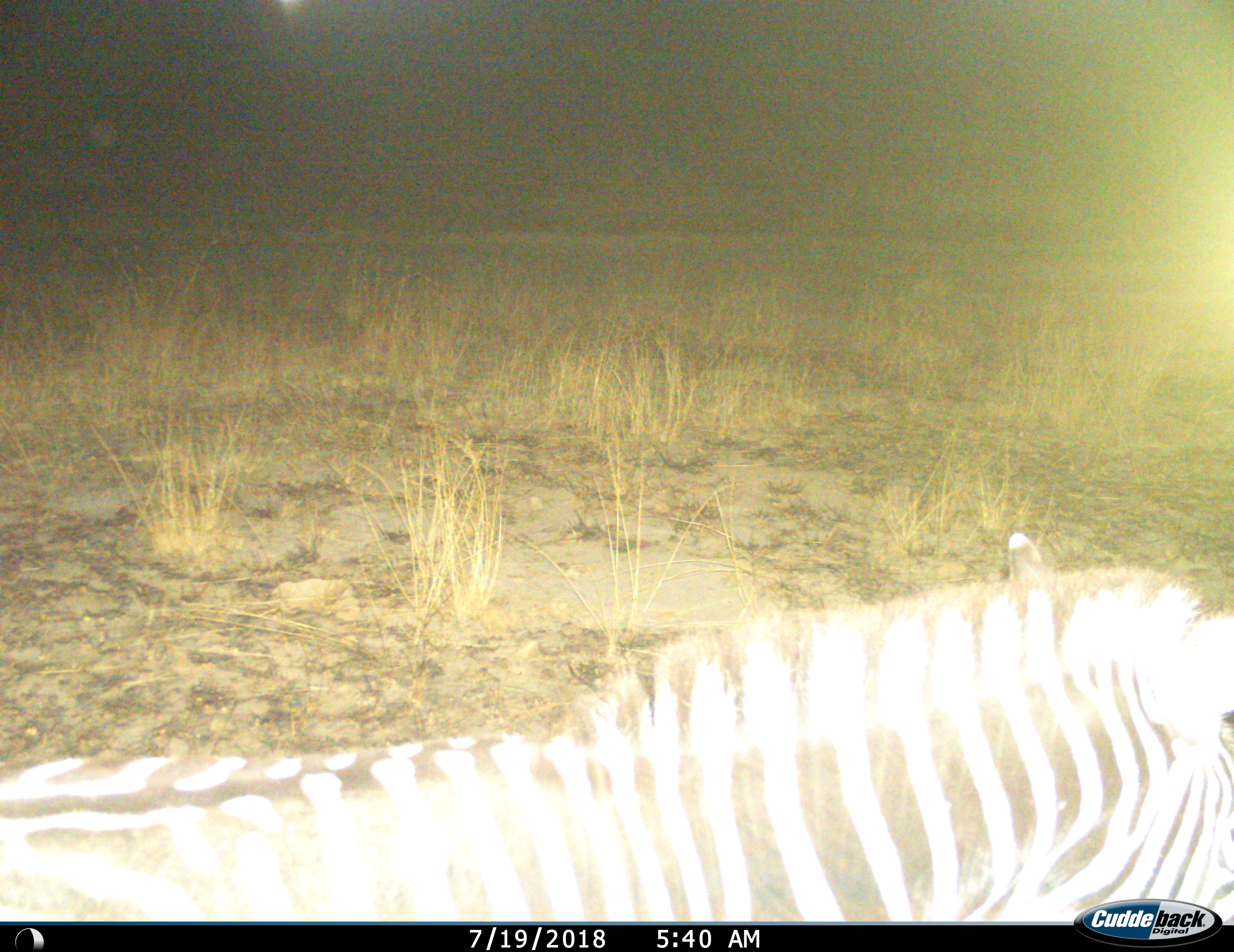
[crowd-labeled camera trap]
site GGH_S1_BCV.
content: unidentified animal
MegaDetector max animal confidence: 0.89